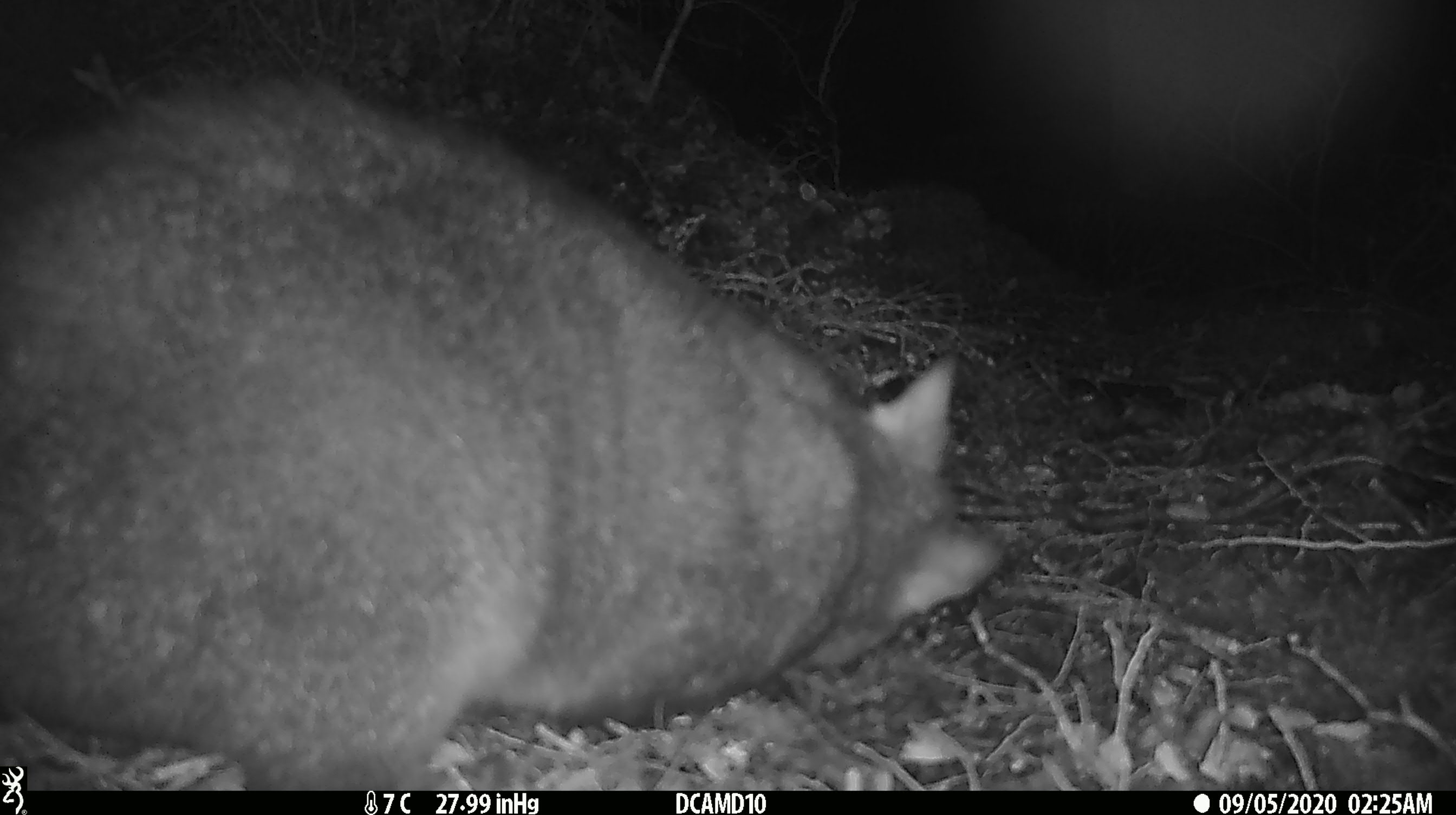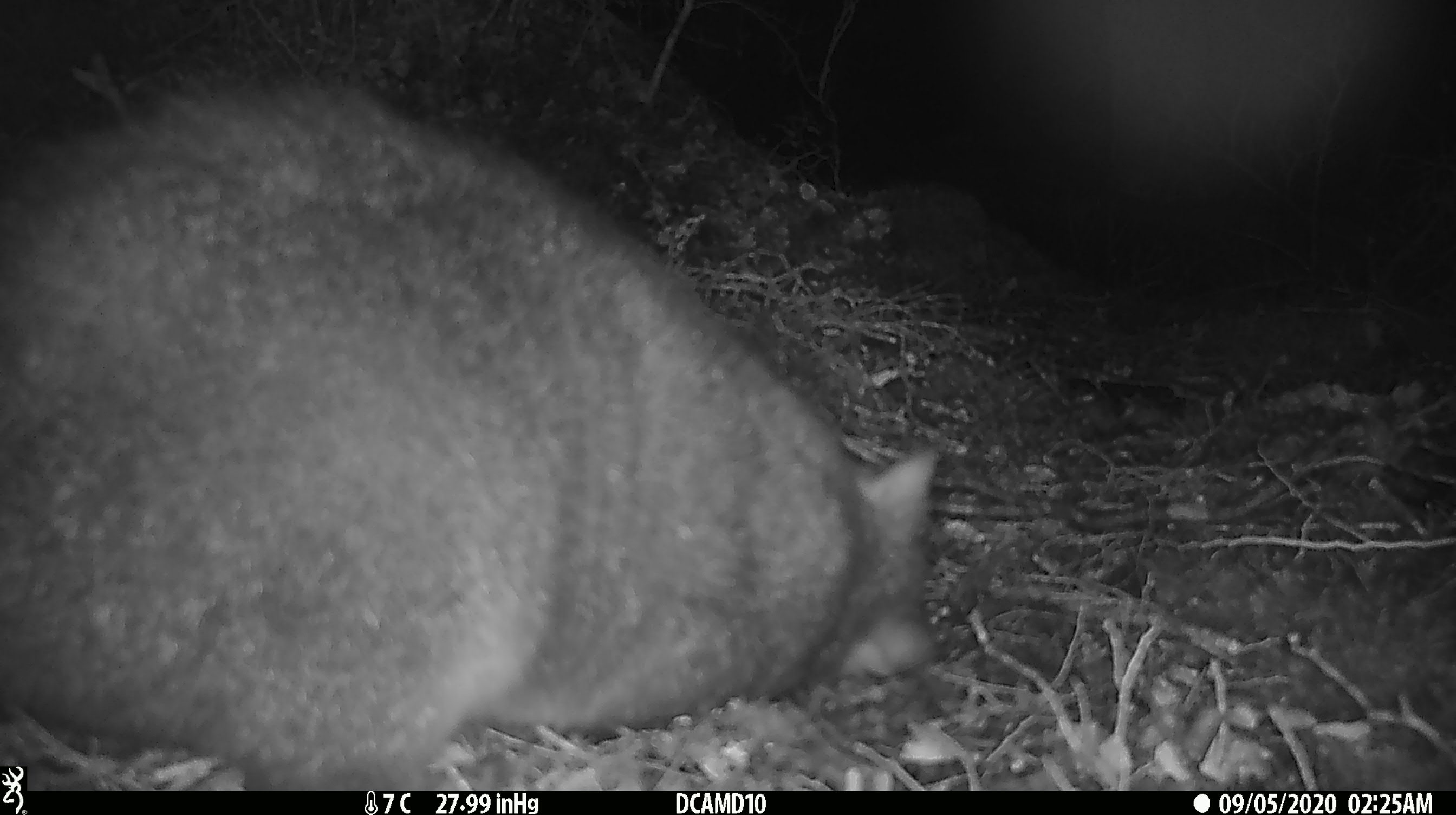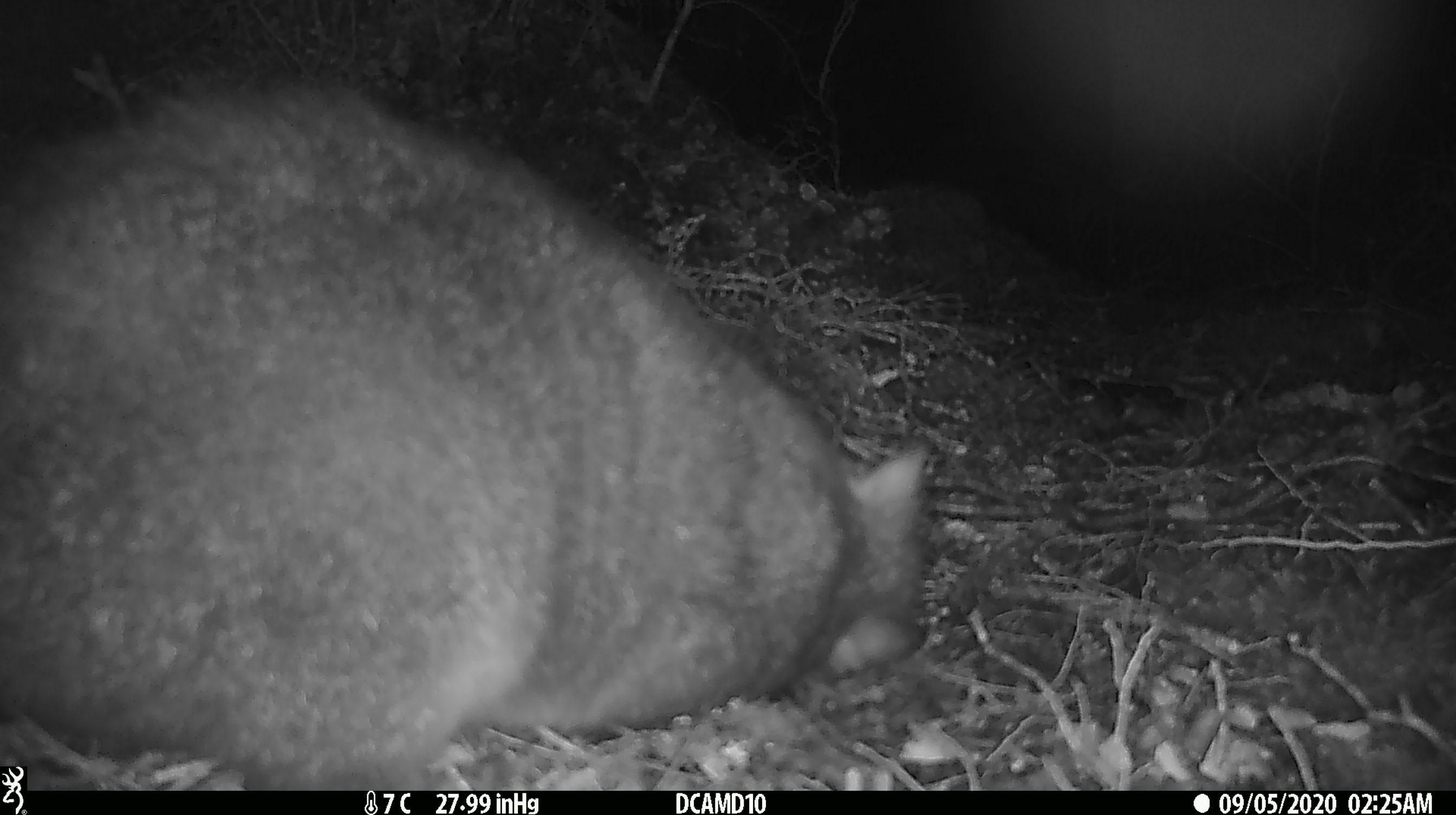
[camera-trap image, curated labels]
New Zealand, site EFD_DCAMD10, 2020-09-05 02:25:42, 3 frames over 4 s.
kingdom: Animalia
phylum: Chordata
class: Mammalia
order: Diprotodontia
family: Phalangeridae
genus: Trichosurus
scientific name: Trichosurus vulpecula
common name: common brushtail possum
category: possum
Possum (common brushtail possum) (Trichosurus vulpecula).